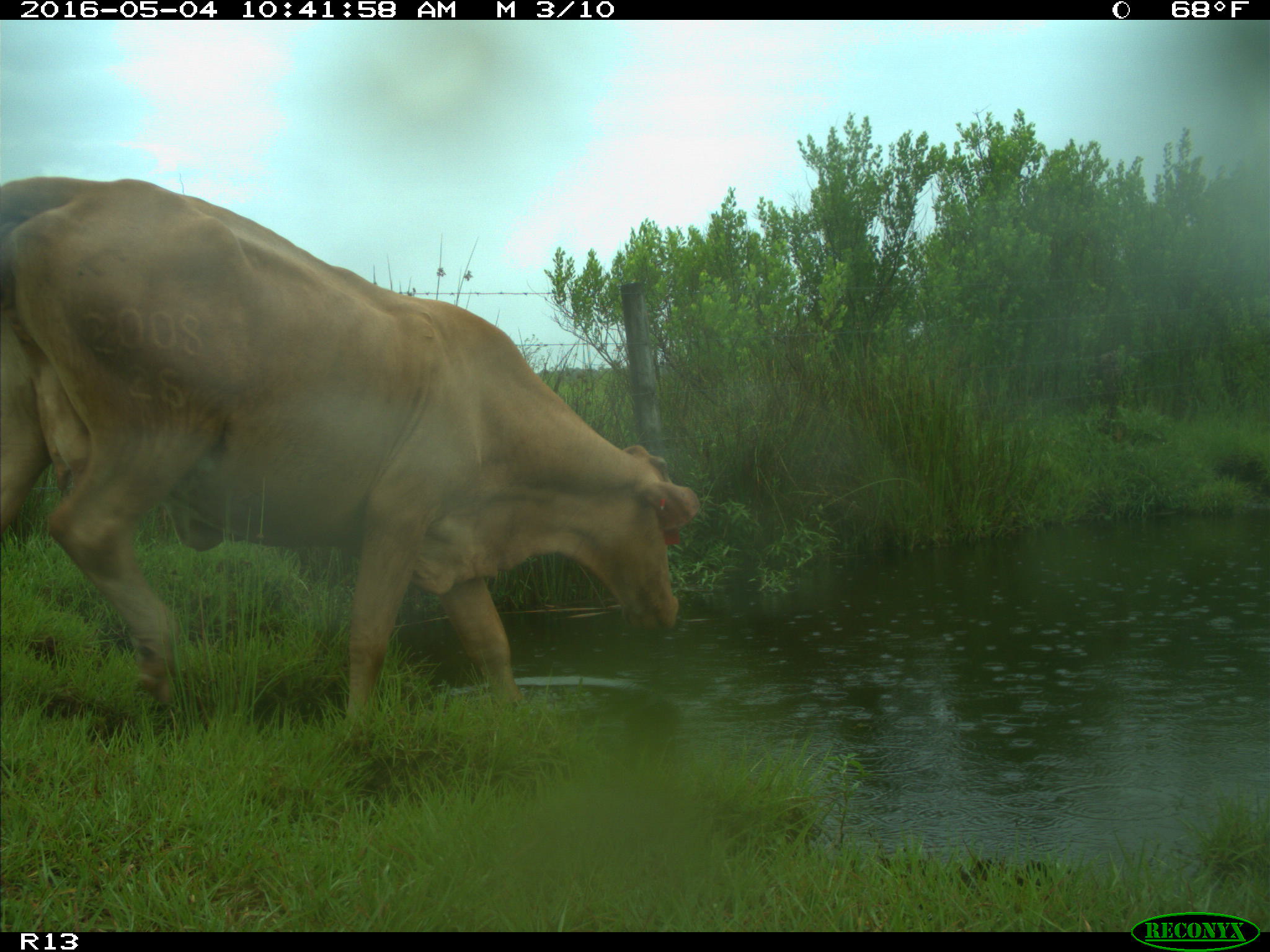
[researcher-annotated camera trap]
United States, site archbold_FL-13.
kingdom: Animalia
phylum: Chordata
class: Mammalia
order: Artiodactyla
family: Bovidae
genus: Bos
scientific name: Bos taurus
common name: domestic cow